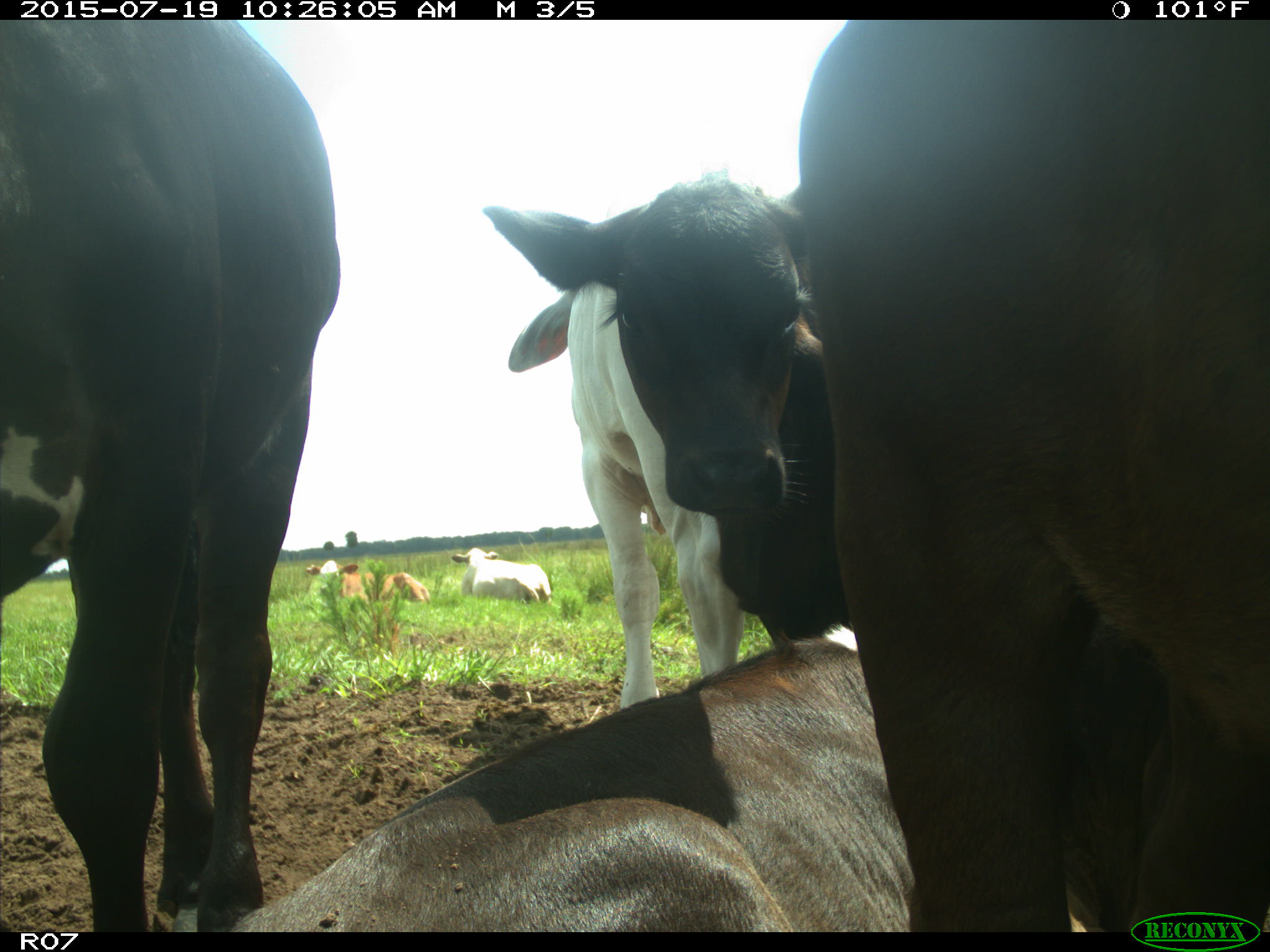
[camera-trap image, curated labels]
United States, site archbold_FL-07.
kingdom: Animalia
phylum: Chordata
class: Mammalia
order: Artiodactyla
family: Bovidae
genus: Bos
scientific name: Bos taurus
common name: domestic cow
Bos taurus (domestic cow).